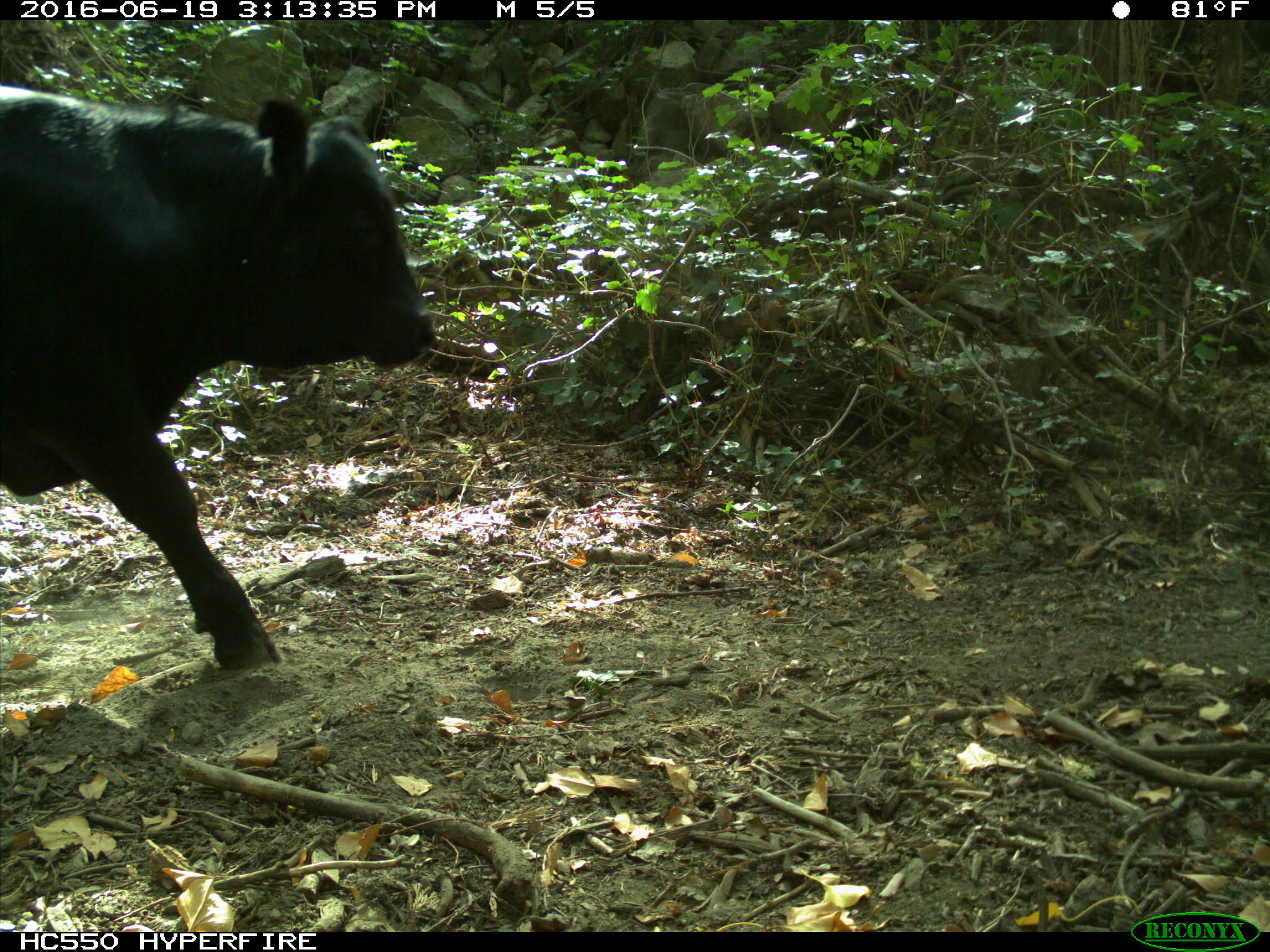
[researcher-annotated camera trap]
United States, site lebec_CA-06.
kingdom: Animalia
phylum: Chordata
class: Mammalia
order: Artiodactyla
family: Bovidae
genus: Bos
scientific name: Bos taurus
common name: domestic cow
Bos taurus (domestic cow).